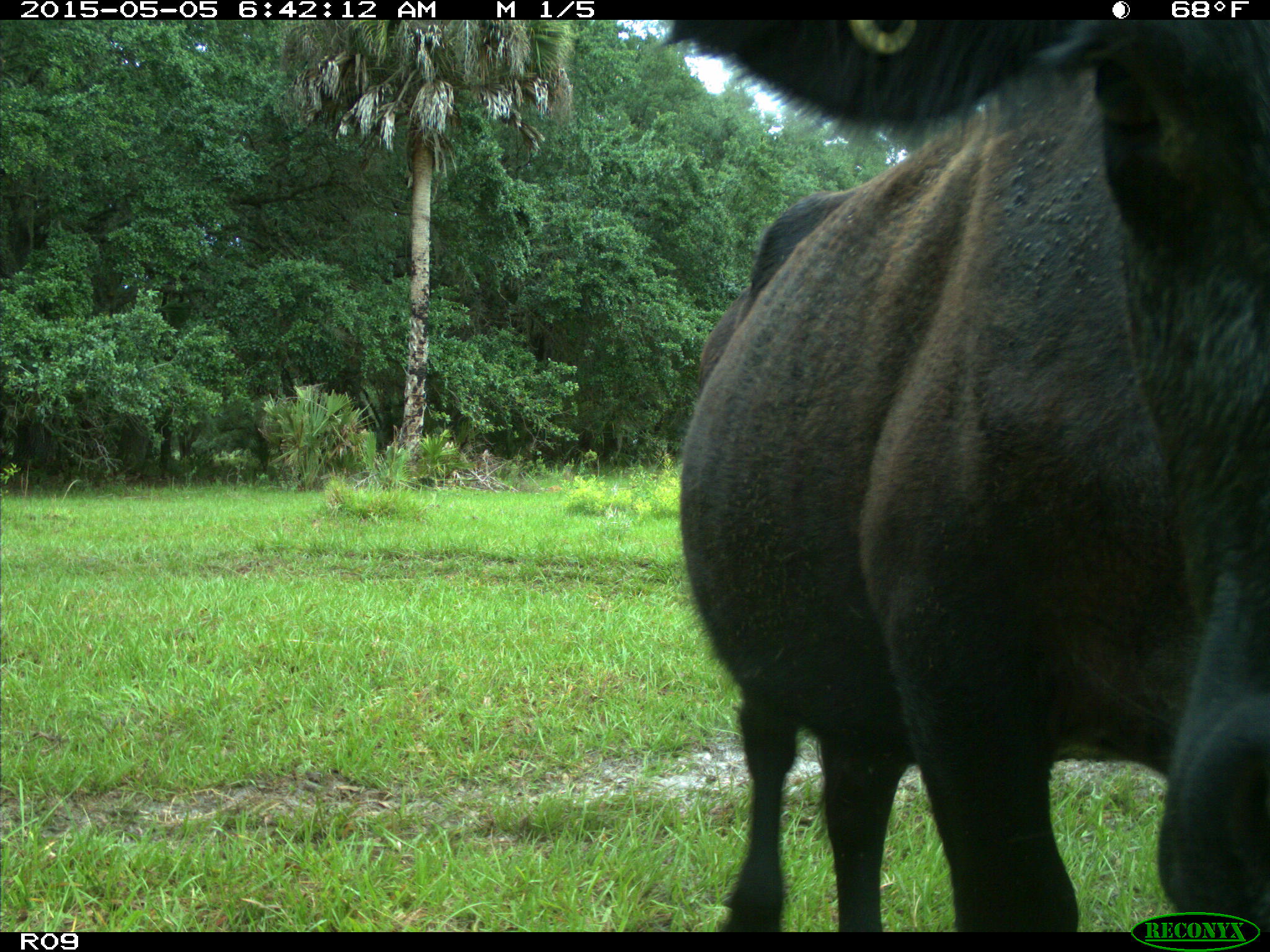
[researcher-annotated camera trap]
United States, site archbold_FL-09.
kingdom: Animalia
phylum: Chordata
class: Mammalia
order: Artiodactyla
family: Bovidae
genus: Bos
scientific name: Bos taurus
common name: domestic cow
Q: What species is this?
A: Bos taurus (domestic cow).